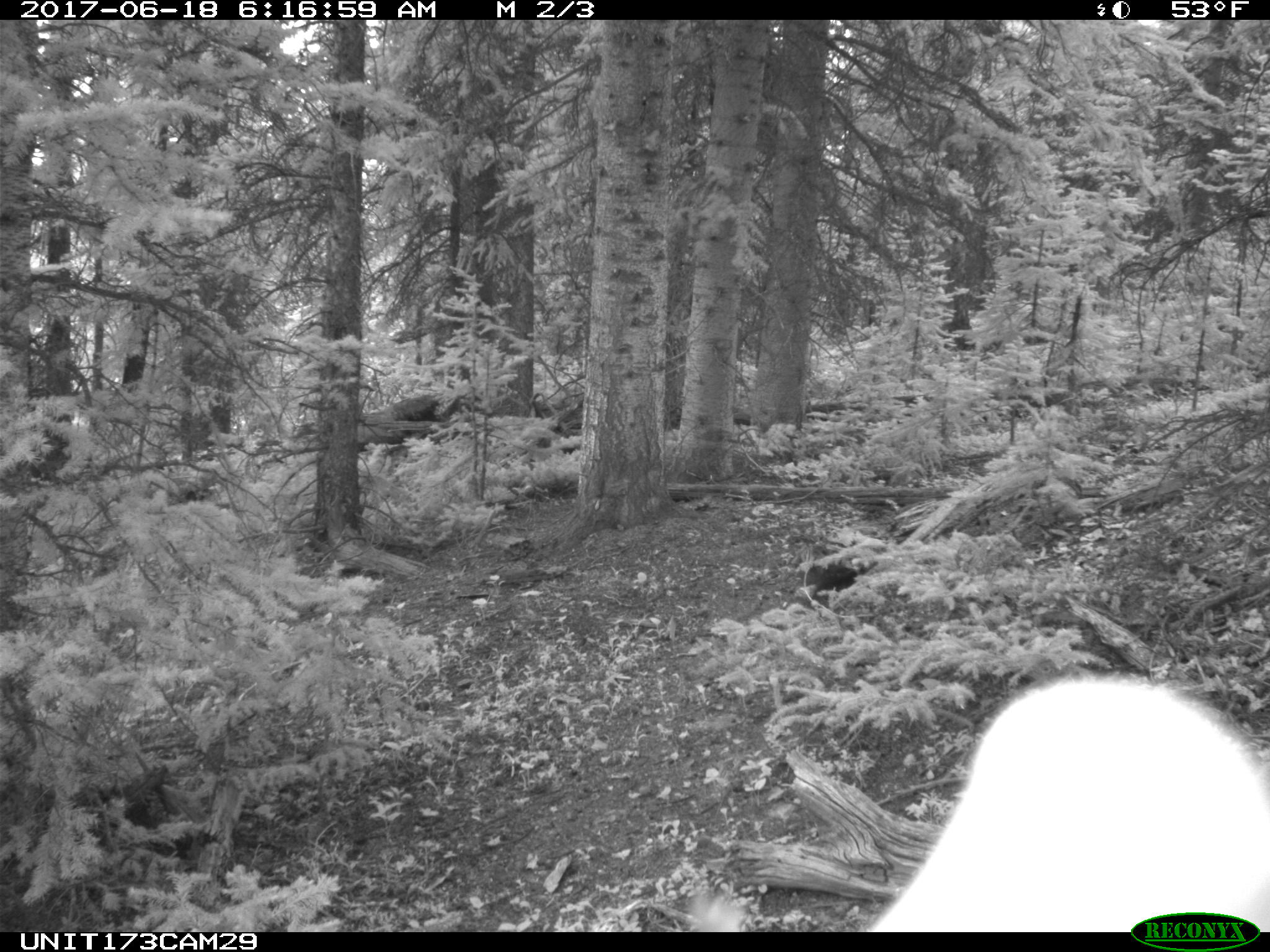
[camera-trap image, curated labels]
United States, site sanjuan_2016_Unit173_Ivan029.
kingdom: Animalia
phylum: Chordata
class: Mammalia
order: Artiodactyla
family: Cervidae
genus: Cervus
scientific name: Cervus elaphus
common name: red deer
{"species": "Cervus elaphus (red deer)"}